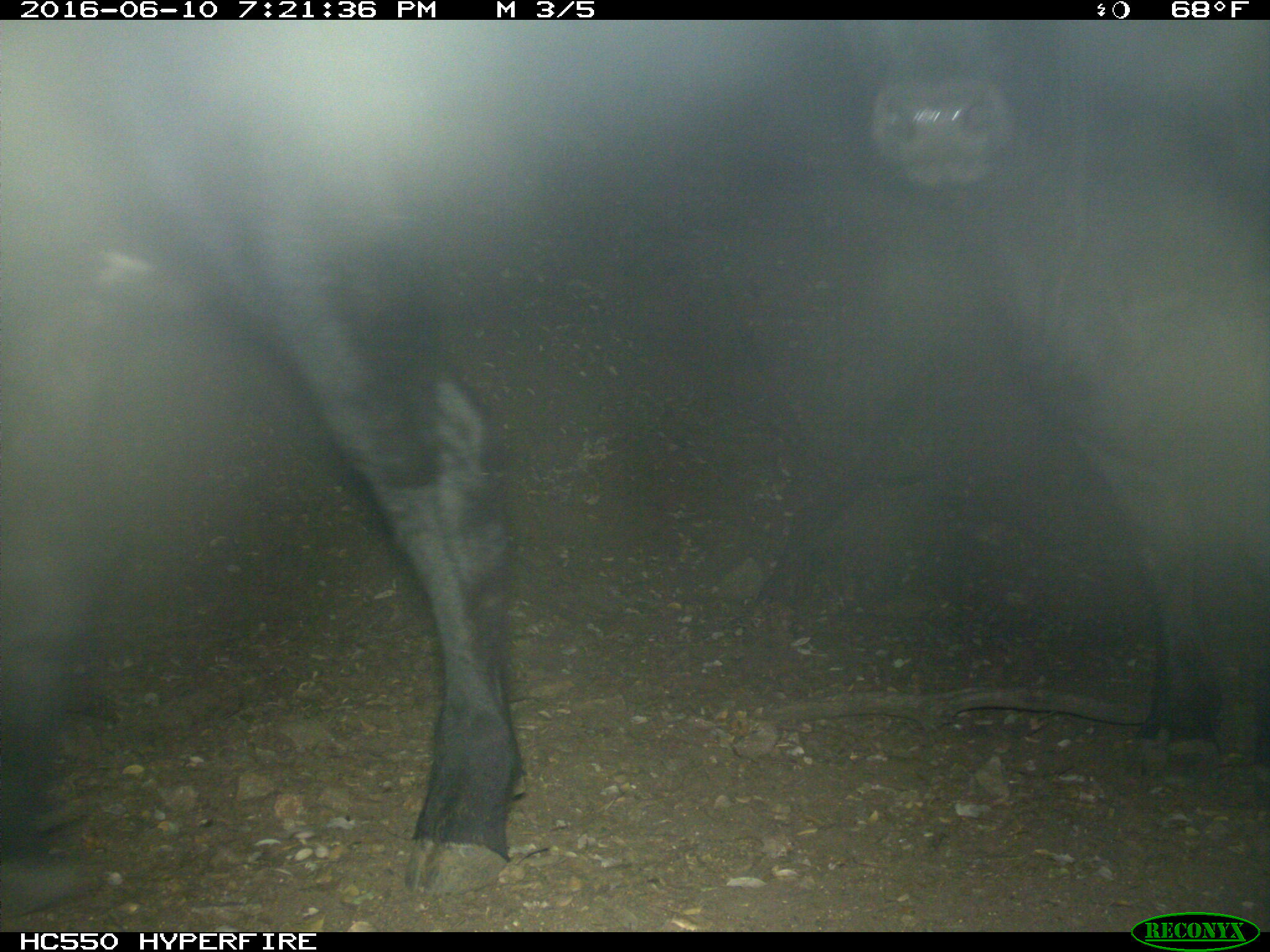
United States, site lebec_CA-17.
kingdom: Animalia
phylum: Chordata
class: Mammalia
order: Artiodactyla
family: Bovidae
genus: Bos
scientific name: Bos taurus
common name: domestic cow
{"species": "Bos taurus (domestic cow)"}